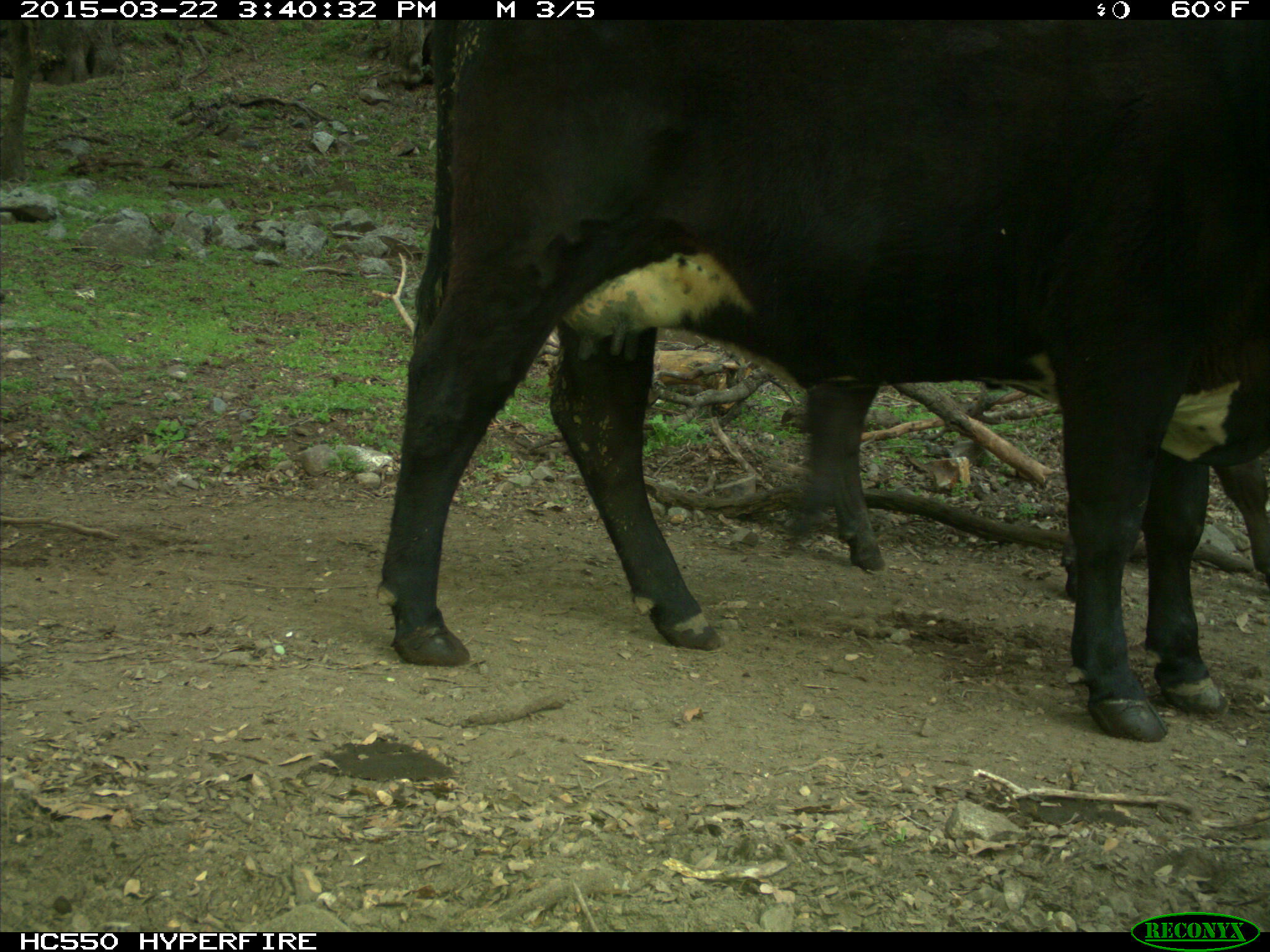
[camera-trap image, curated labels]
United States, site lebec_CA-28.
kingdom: Animalia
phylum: Chordata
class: Mammalia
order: Artiodactyla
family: Bovidae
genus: Bos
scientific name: Bos taurus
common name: domestic cow